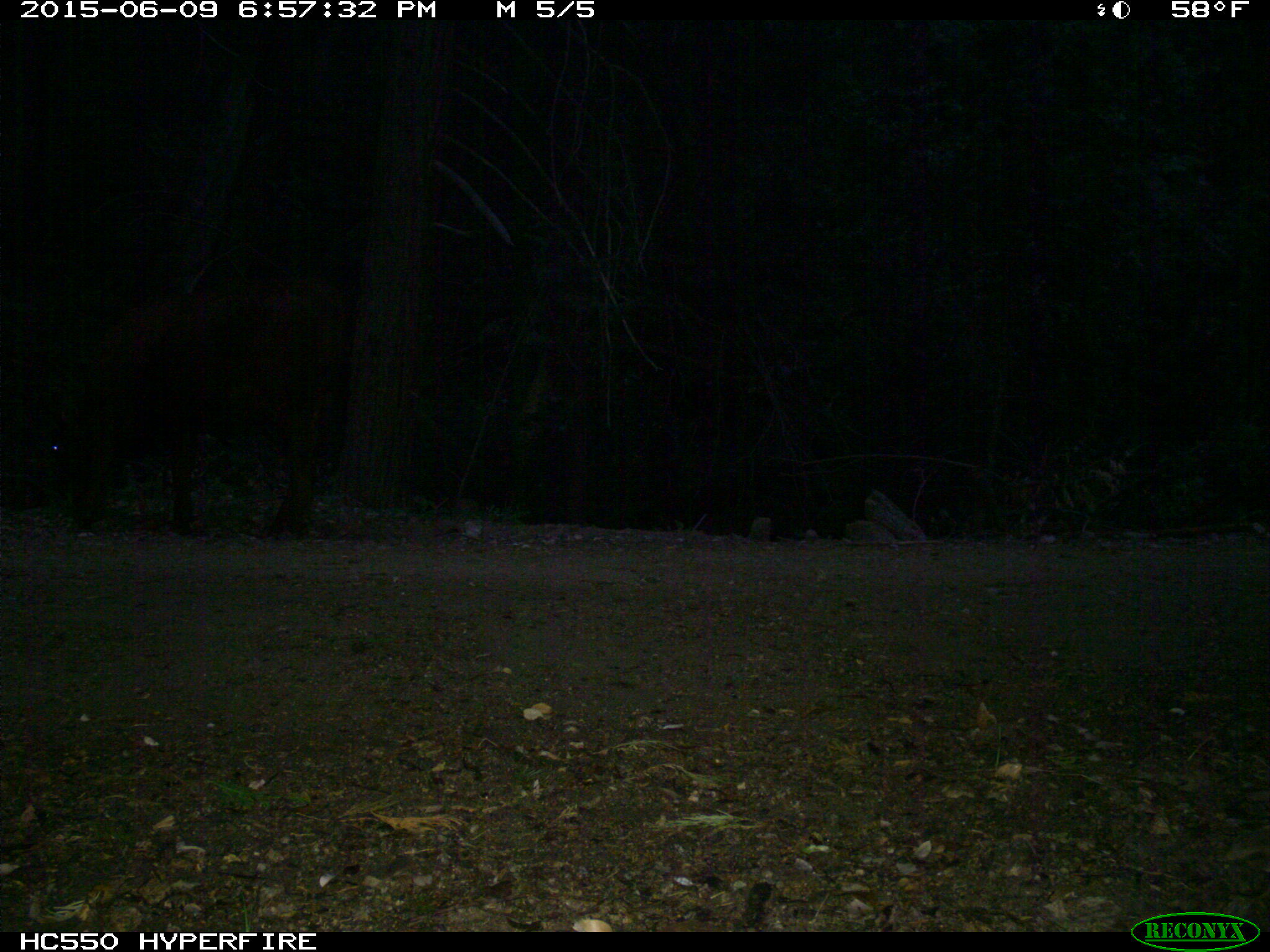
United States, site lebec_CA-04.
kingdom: Animalia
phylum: Chordata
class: Mammalia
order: Artiodactyla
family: Bovidae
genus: Bos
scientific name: Bos taurus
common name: domestic cow